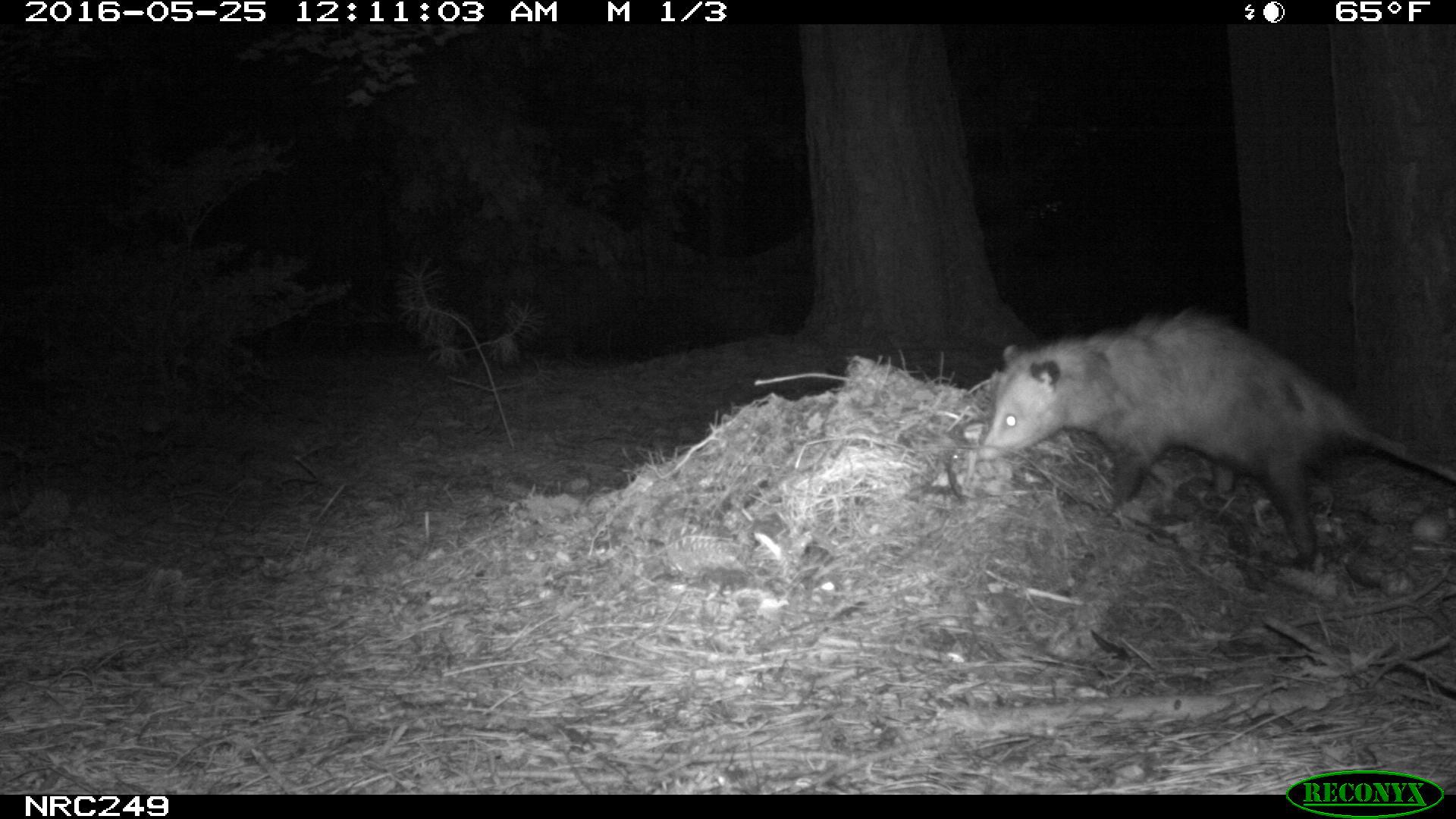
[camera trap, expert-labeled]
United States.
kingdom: Animalia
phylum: Chordata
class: Mammalia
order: Didelphimorphia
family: Didelphidae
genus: Didelphis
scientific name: Didelphis virginiana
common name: virginia opossum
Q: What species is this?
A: Virginia Opossum (Didelphis virginiana).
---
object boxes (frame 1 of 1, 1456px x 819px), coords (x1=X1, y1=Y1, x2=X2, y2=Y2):
Virginia Opossum: (x1=971, y1=295, x2=1456, y2=565)